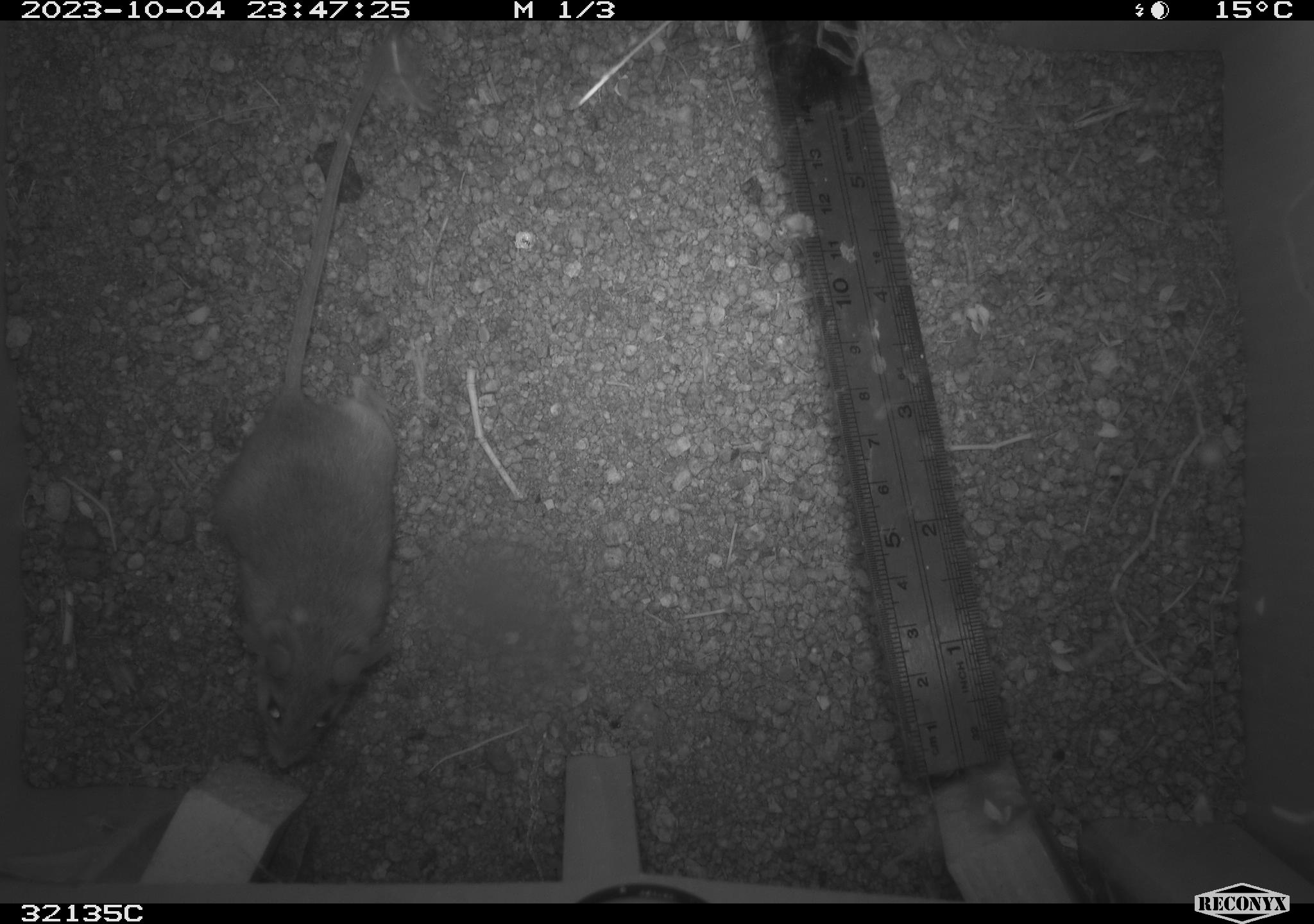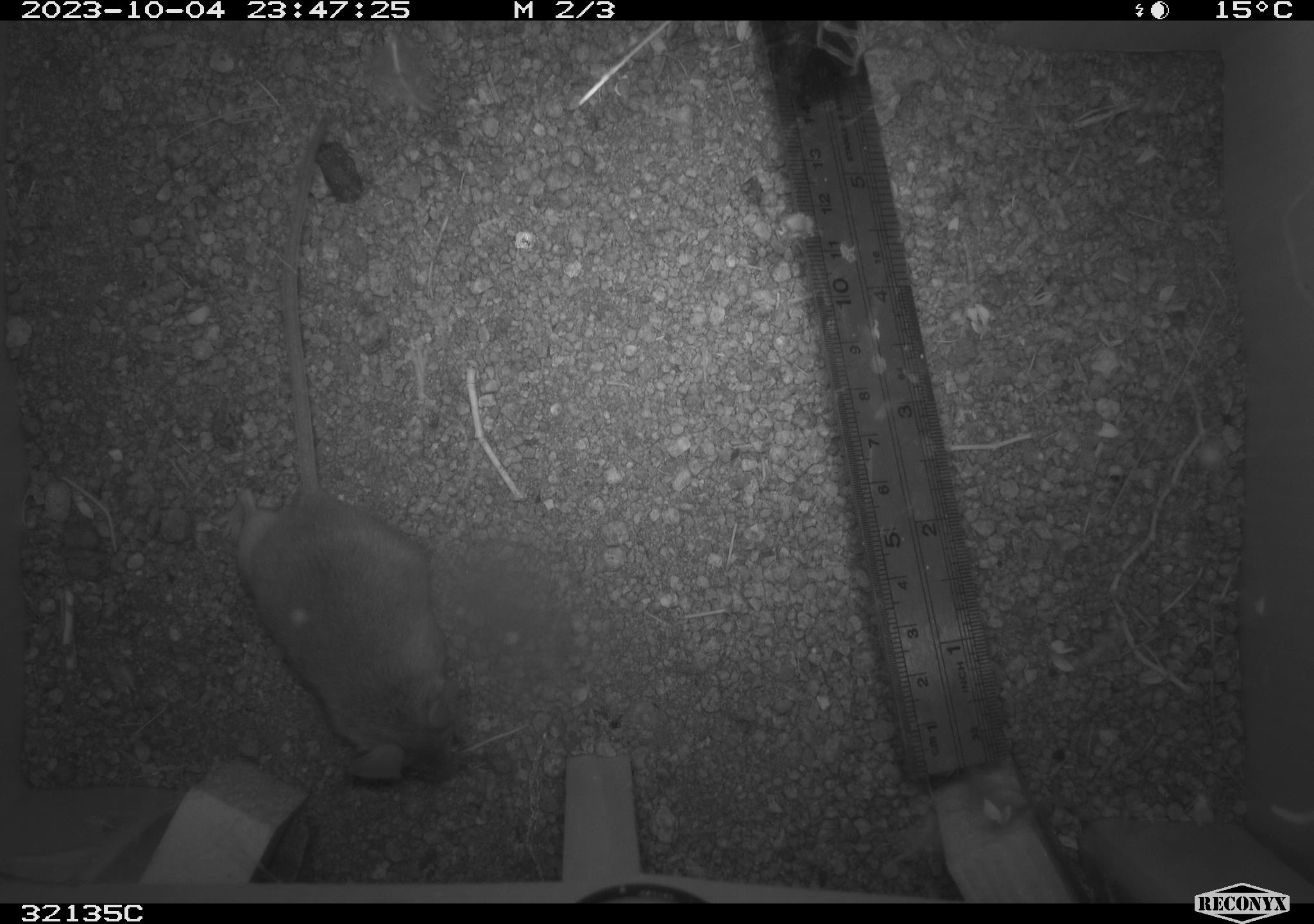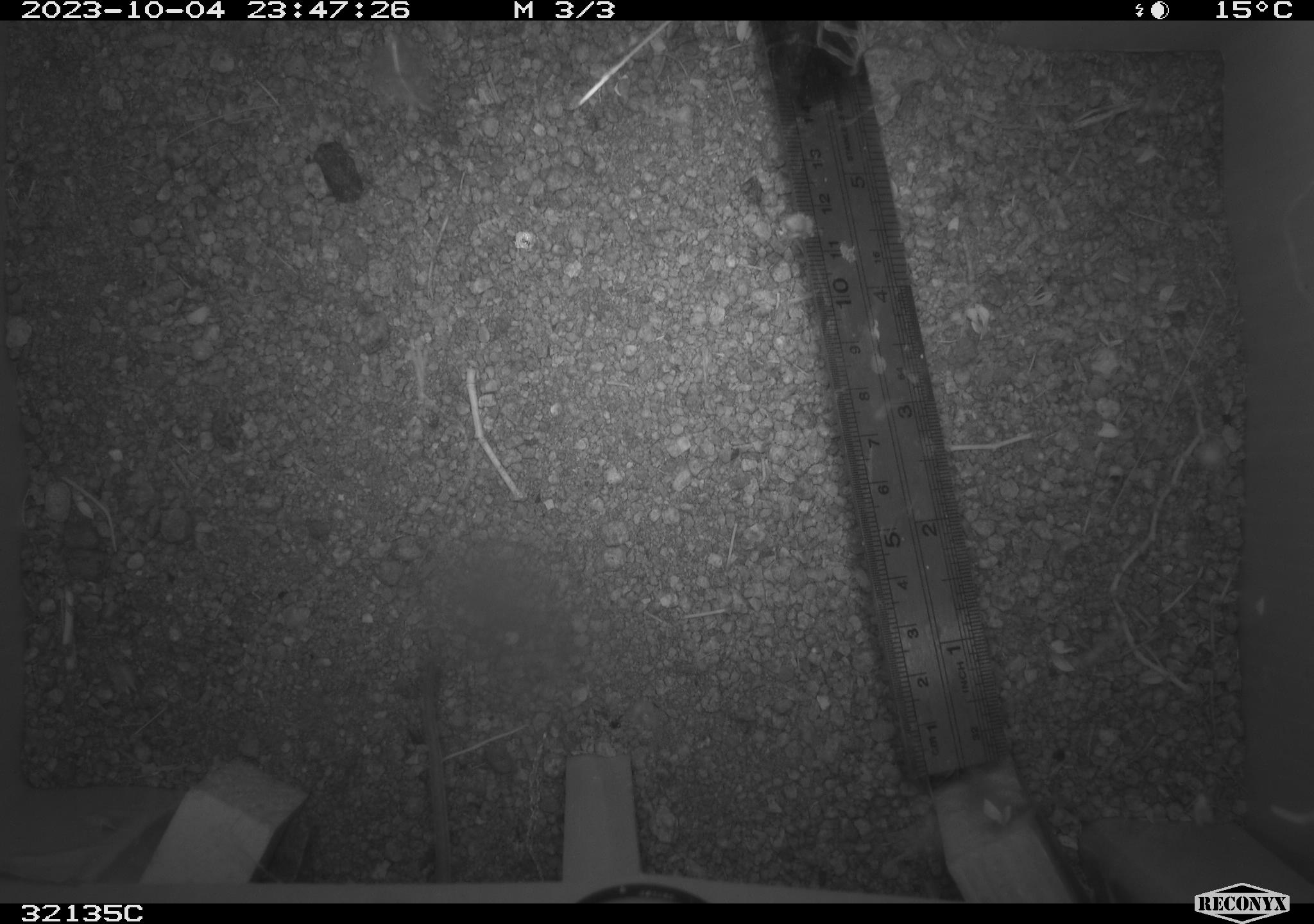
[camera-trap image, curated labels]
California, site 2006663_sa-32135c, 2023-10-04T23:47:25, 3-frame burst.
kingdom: Animalia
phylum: Chordata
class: Mammalia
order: Rodentia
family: Cricetidae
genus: Peromyscus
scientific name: Peromyscus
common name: deer mice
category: peromyscus species